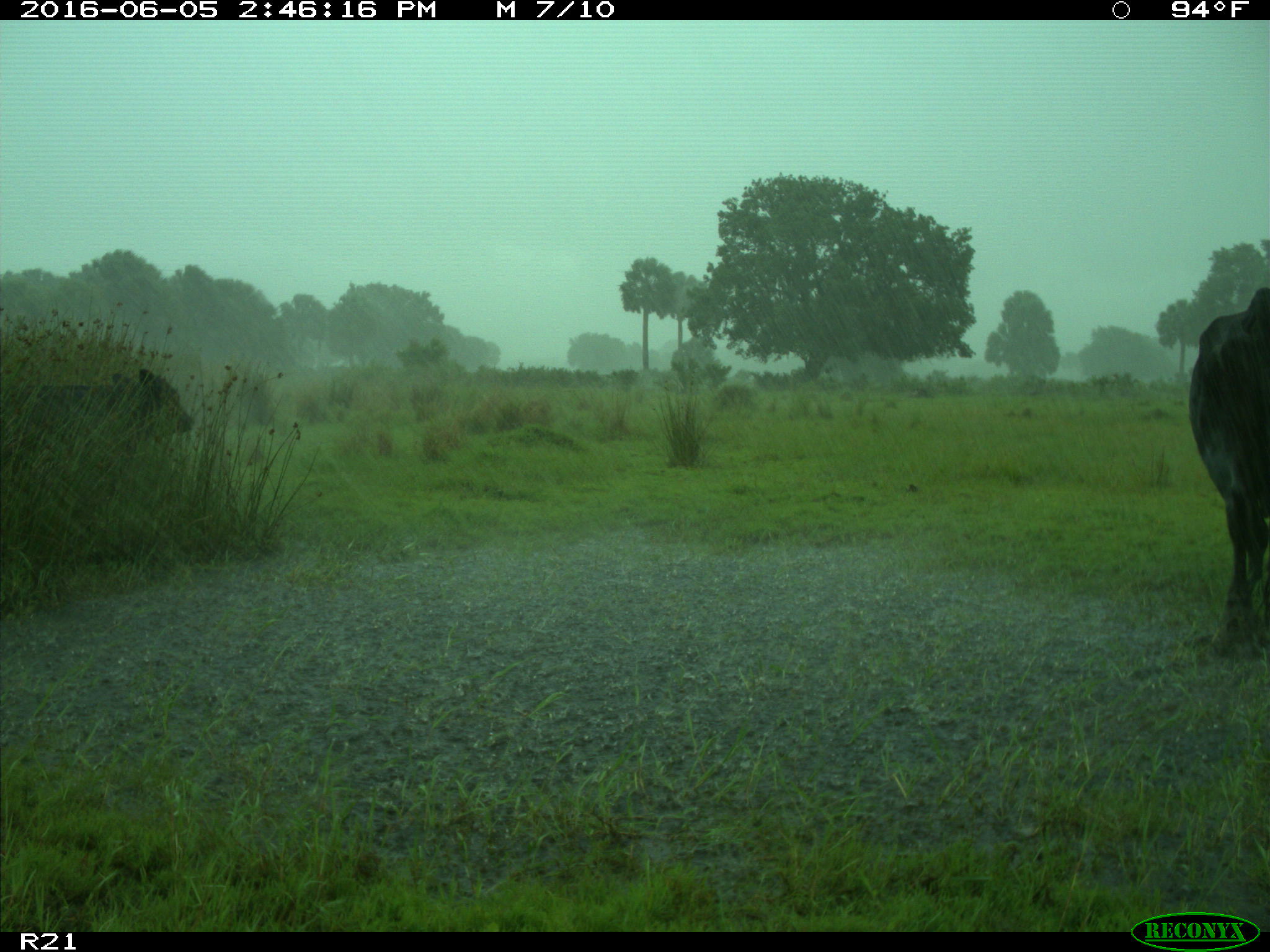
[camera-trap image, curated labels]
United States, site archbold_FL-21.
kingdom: Animalia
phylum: Chordata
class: Mammalia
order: Artiodactyla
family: Bovidae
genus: Bos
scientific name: Bos taurus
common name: domestic cow